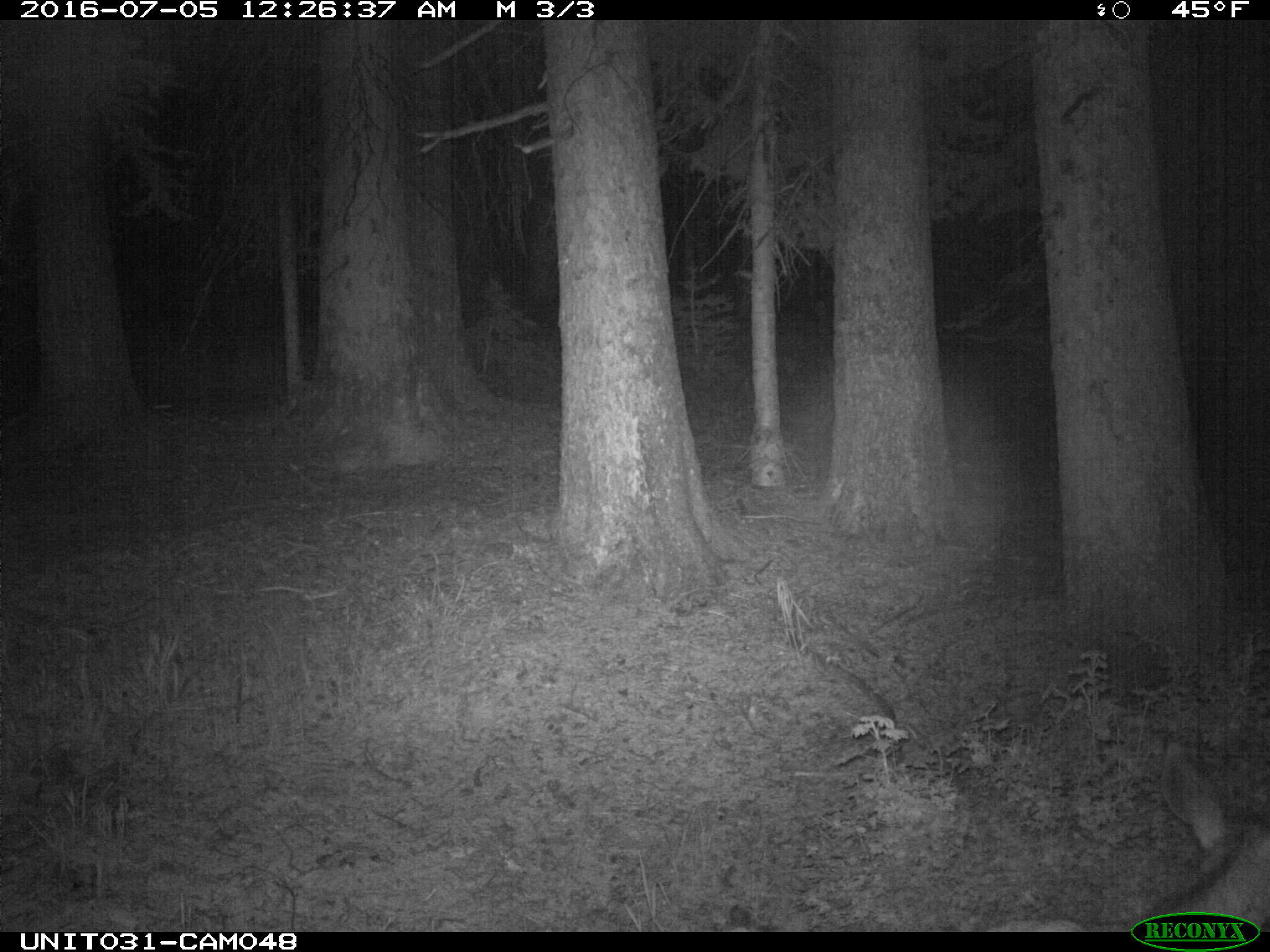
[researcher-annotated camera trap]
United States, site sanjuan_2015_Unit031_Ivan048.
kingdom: Animalia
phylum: Chordata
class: Mammalia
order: Artiodactyla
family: Cervidae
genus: Odocoileus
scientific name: Odocoileus hemionus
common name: mule deer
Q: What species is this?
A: Odocoileus hemionus (mule deer).